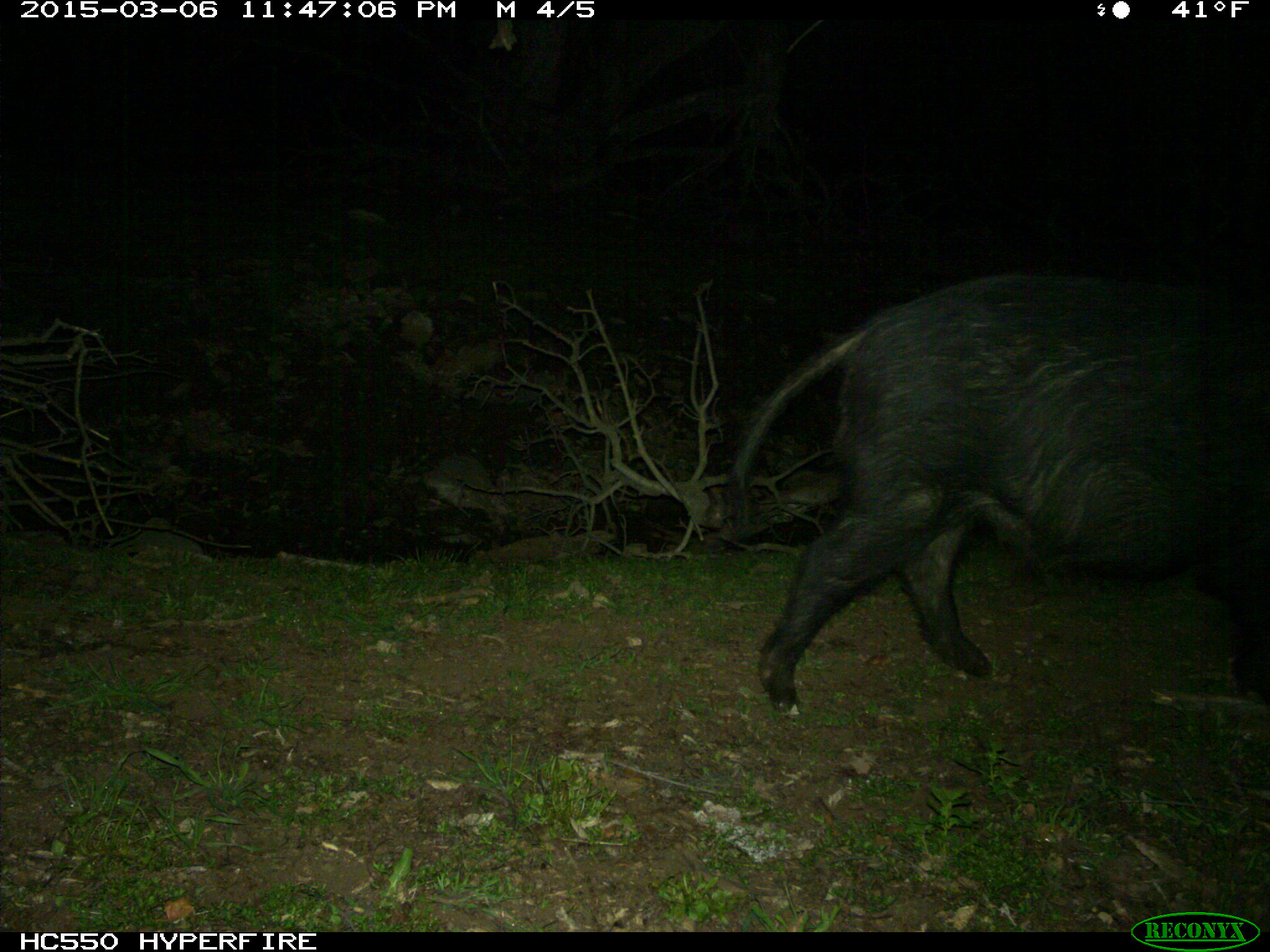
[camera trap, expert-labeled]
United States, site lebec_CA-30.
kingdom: Animalia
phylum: Chordata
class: Mammalia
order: Artiodactyla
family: Suidae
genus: Sus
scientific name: Sus scrofa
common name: wild boar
Sus scrofa (wild boar).